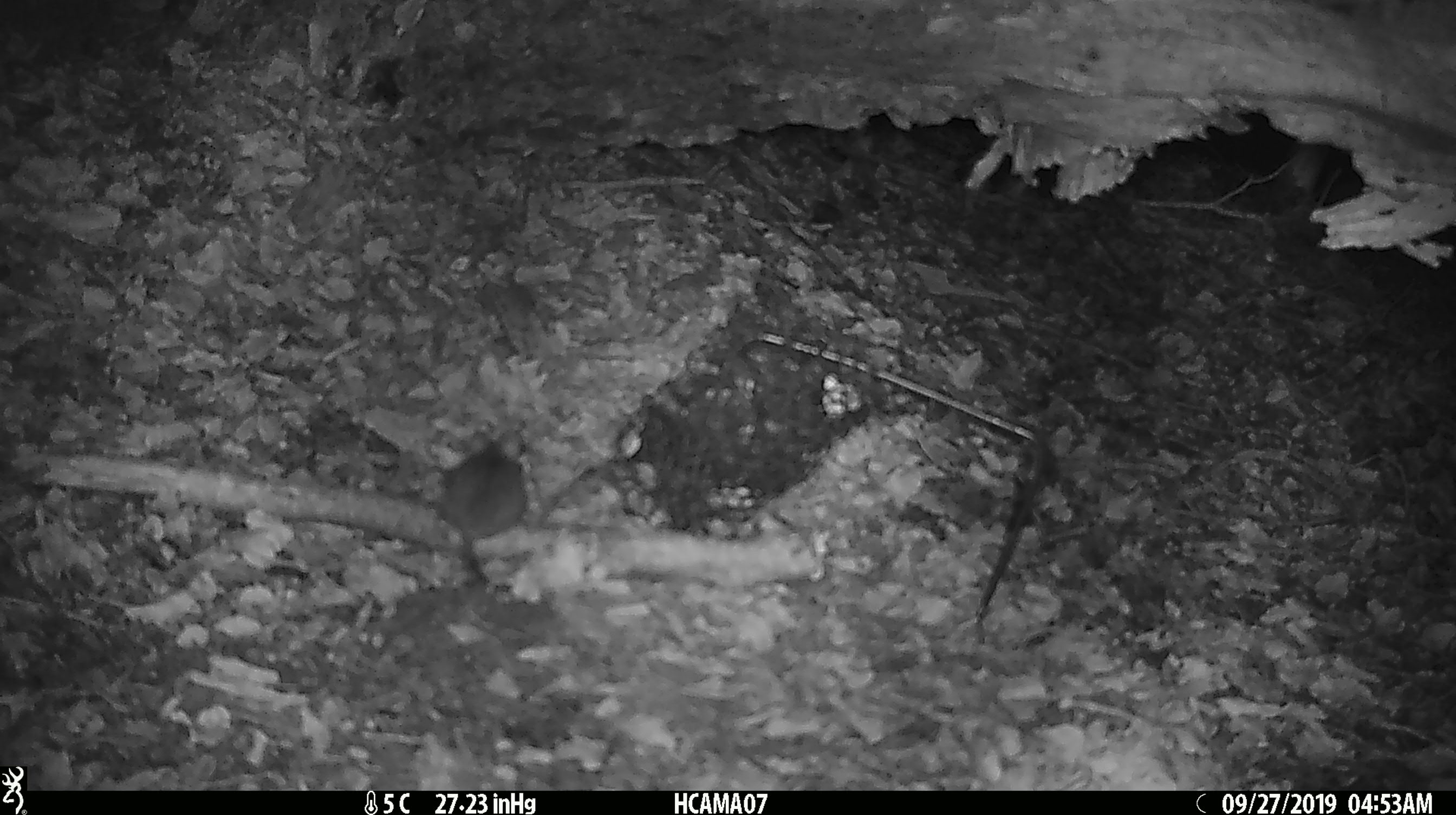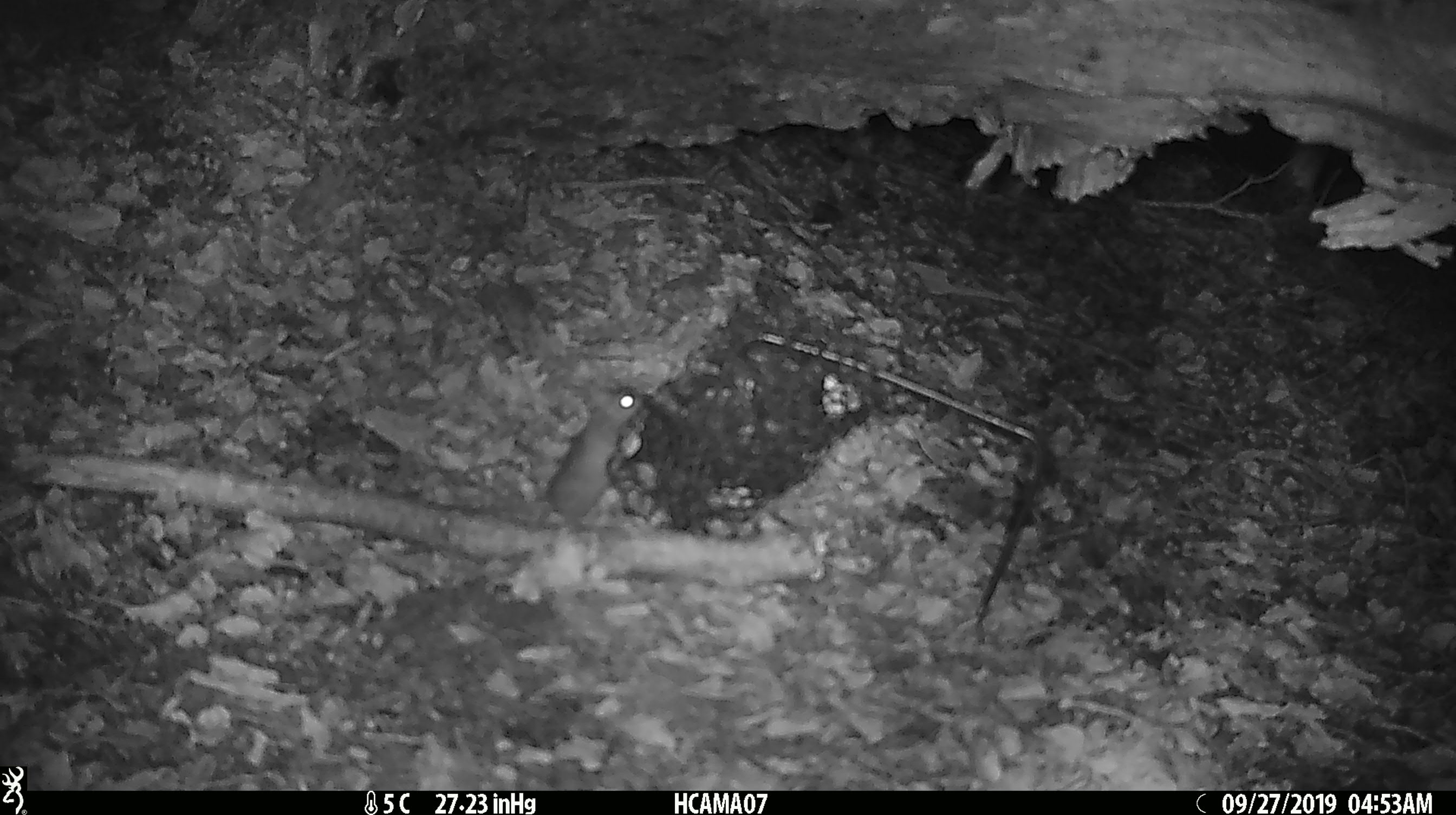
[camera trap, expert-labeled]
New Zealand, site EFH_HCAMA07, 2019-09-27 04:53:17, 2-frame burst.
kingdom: Animalia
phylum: Chordata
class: Mammalia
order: Rodentia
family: Muridae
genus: Mus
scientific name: Mus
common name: mouse